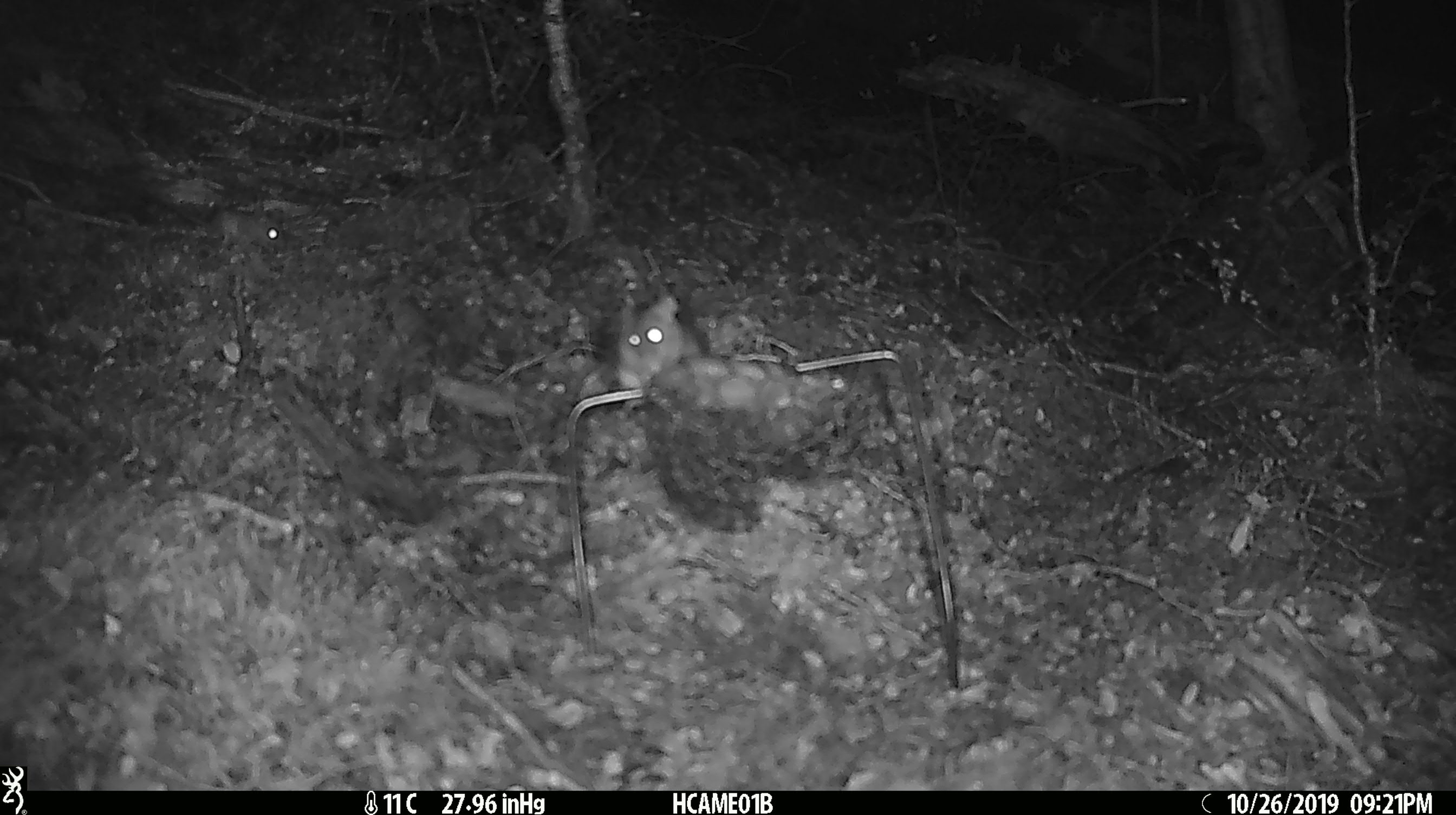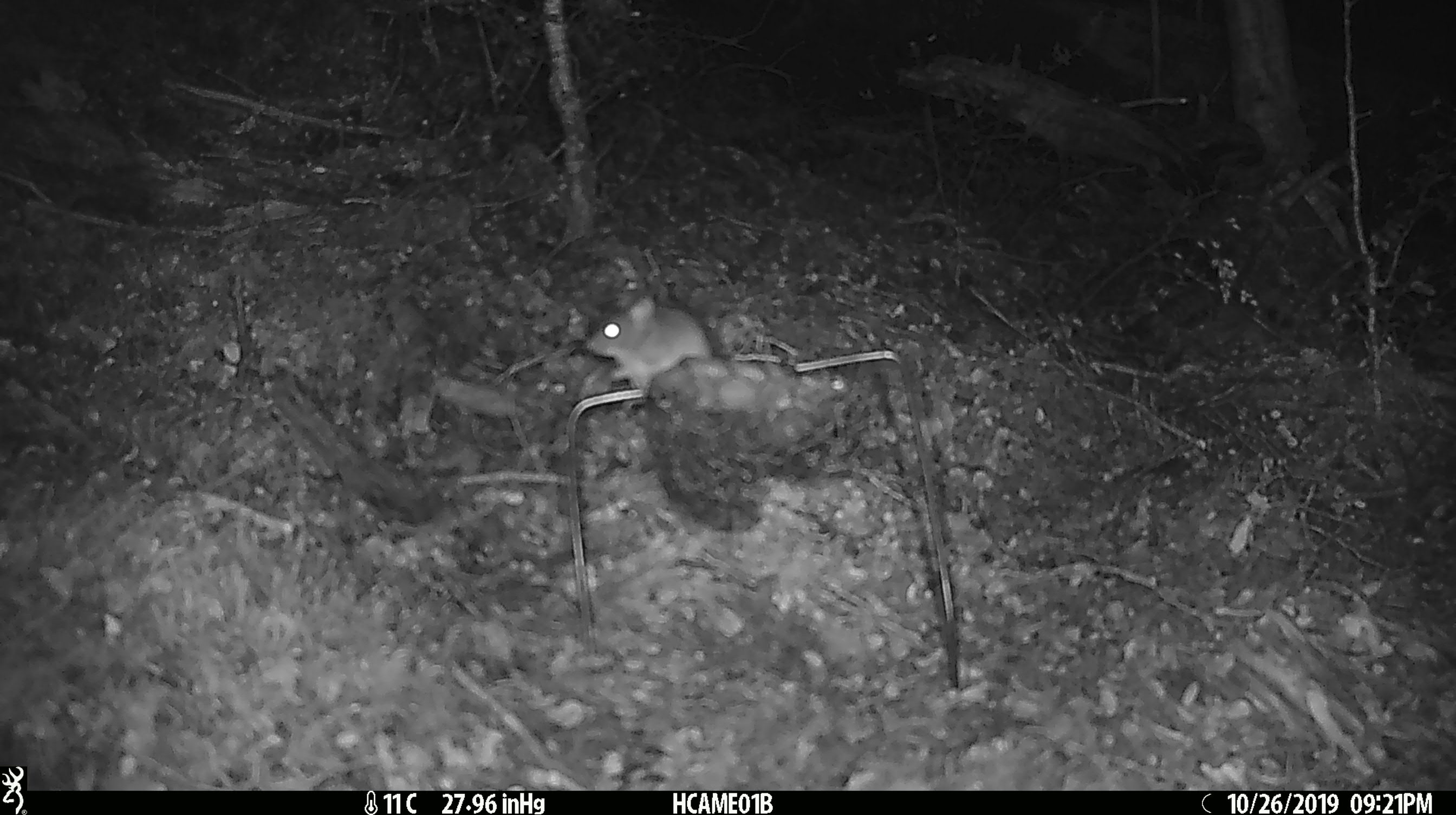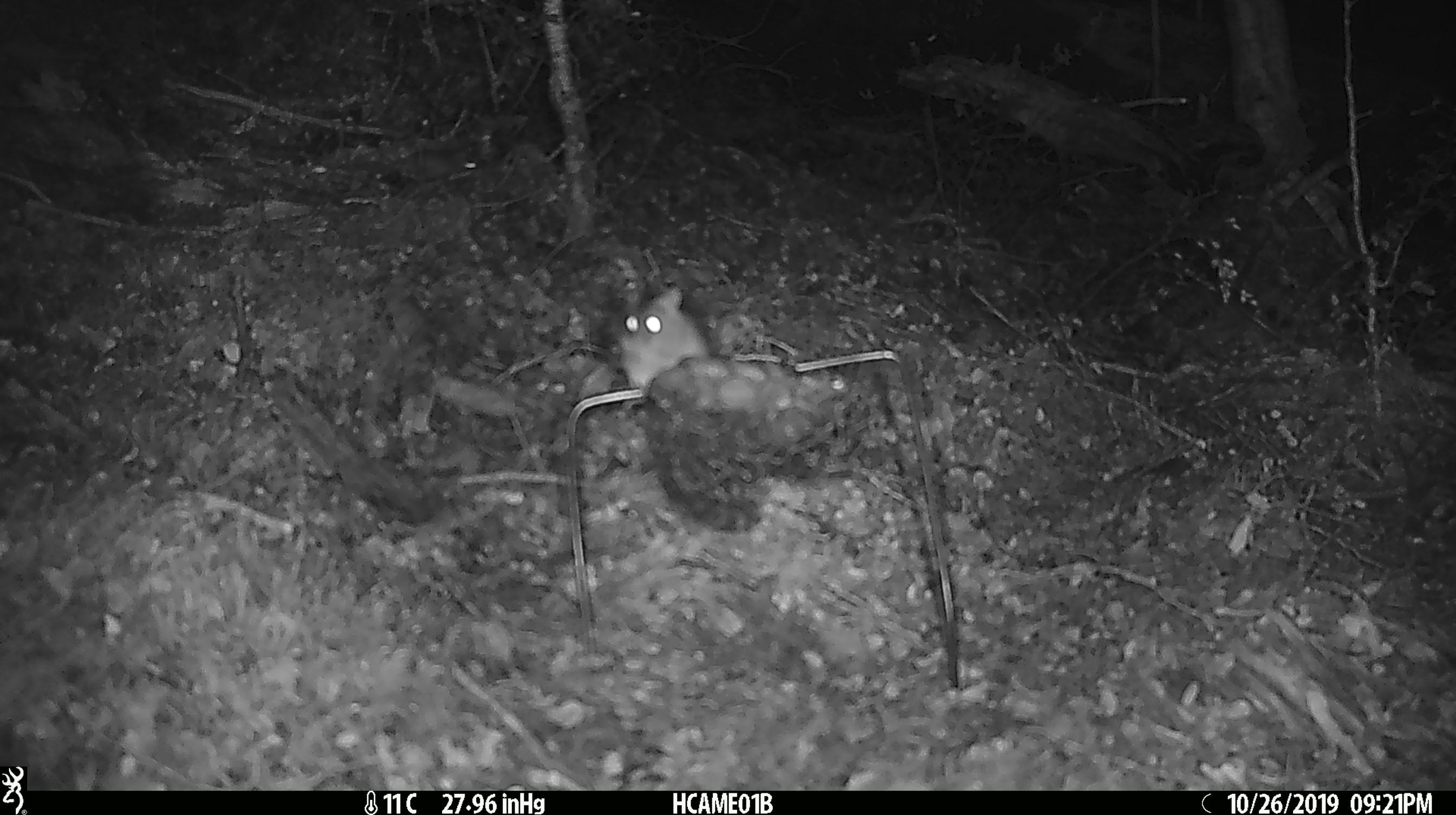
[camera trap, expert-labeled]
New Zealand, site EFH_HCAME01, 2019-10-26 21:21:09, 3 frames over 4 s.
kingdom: Animalia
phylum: Chordata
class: Mammalia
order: Rodentia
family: Muridae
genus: Mus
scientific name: Mus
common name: mouse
Mouse (Mus).